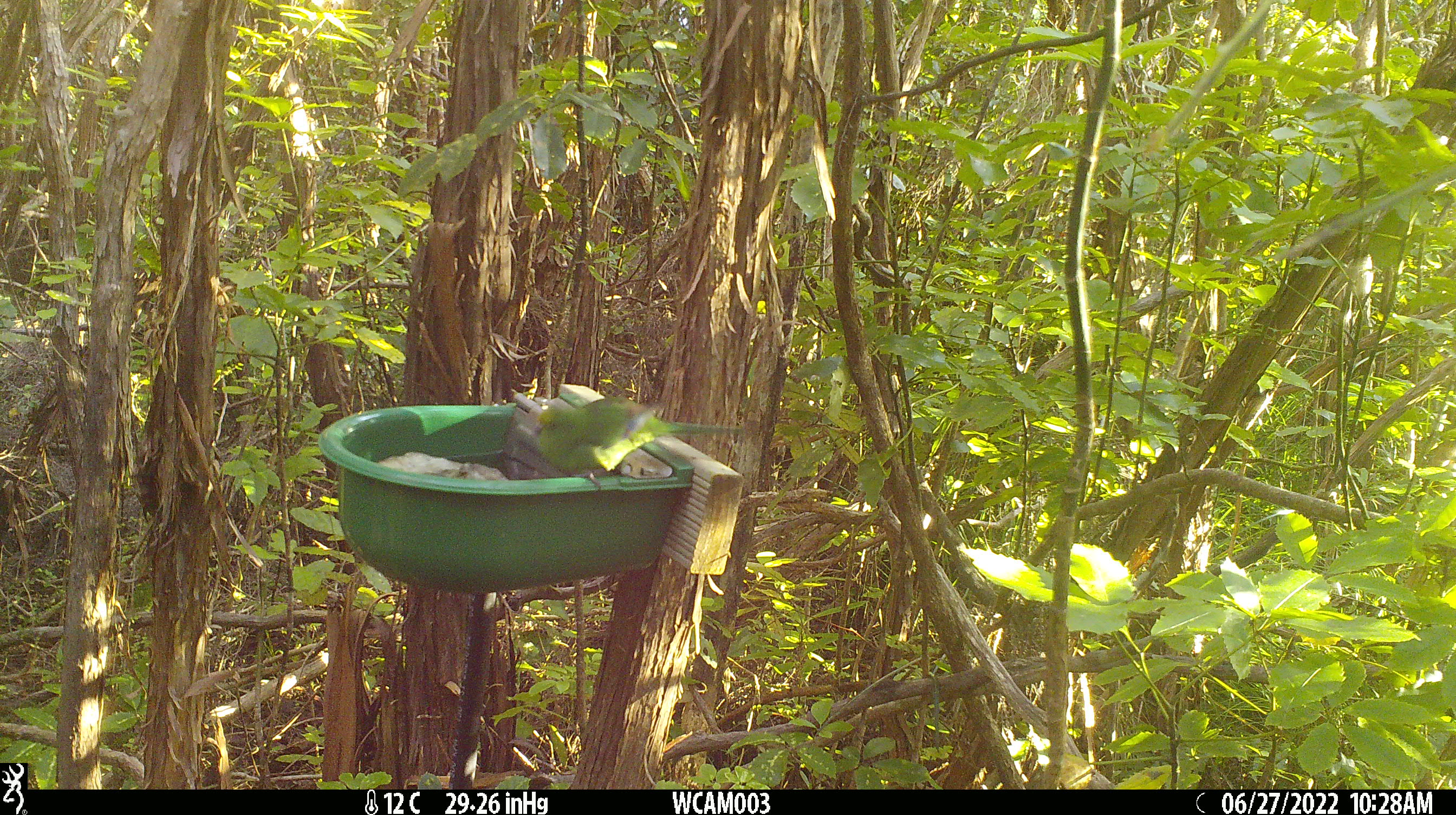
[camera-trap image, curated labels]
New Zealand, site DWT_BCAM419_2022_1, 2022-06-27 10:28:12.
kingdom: Animalia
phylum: Chordata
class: Aves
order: Psittaciformes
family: Psittaculidae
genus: Cyanoramphus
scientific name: Cyanoramphus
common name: parakeet